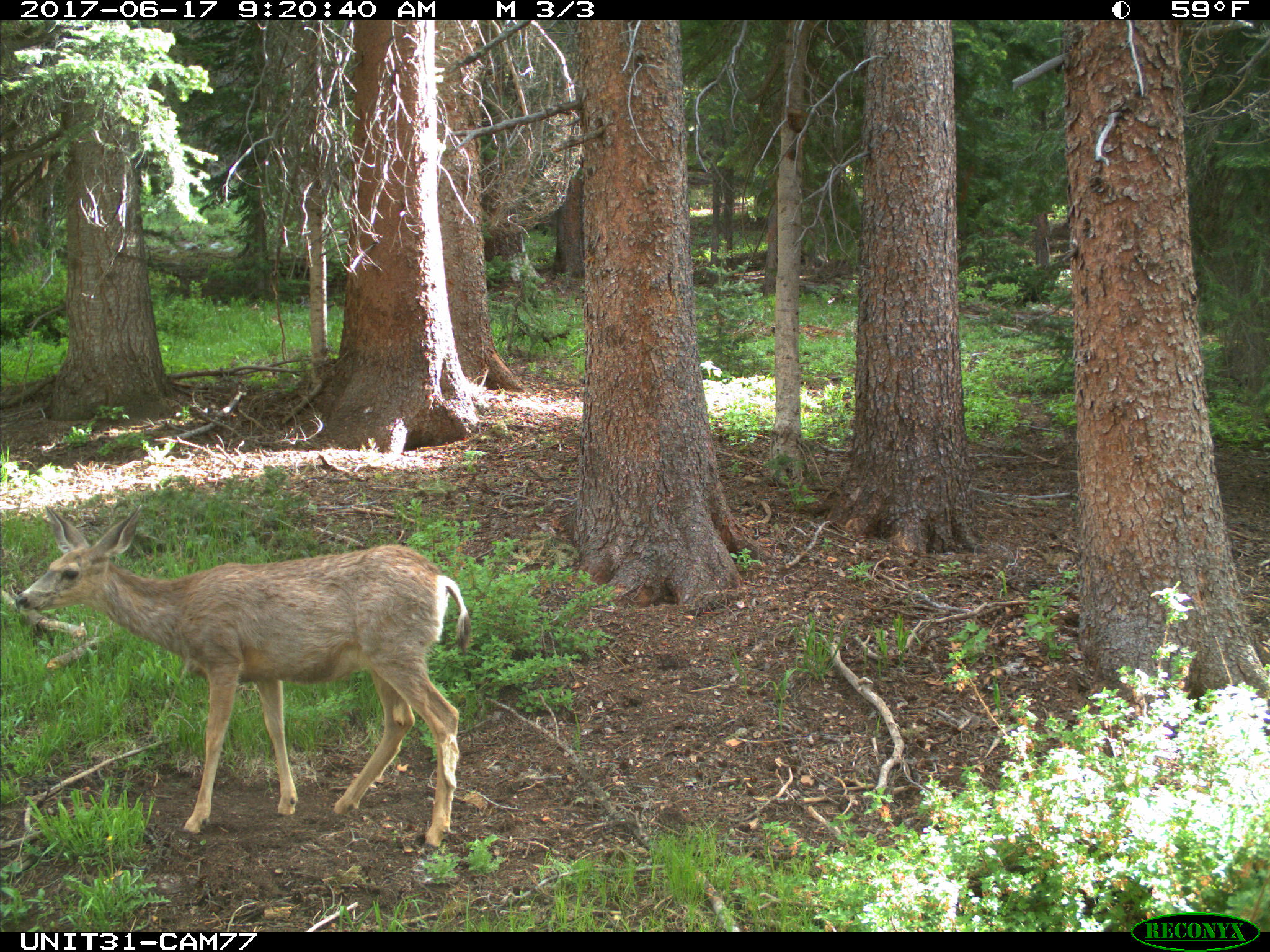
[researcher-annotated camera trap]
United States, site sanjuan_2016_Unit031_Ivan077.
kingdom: Animalia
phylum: Chordata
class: Mammalia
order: Artiodactyla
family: Cervidae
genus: Odocoileus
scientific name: Odocoileus hemionus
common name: mule deer